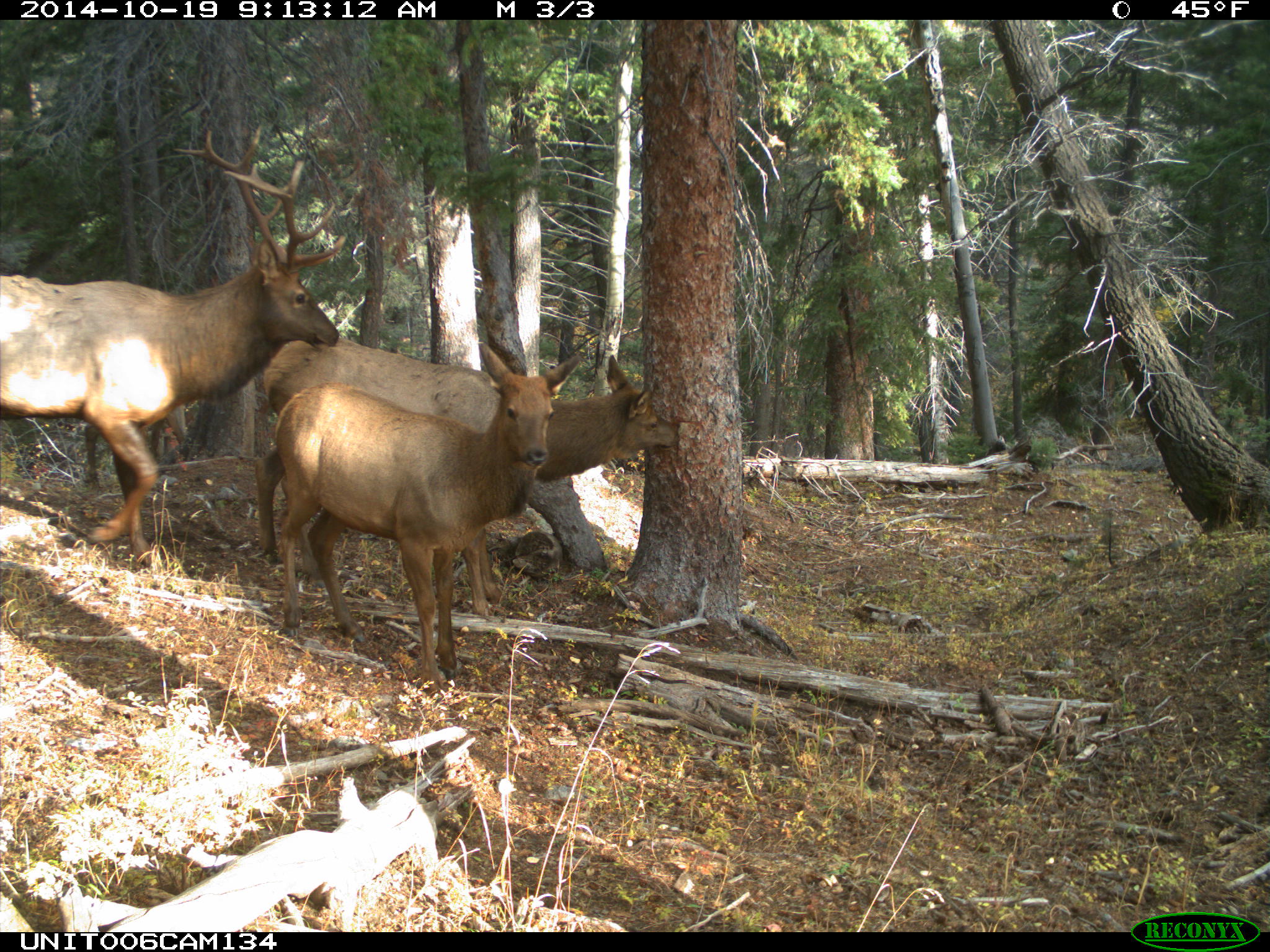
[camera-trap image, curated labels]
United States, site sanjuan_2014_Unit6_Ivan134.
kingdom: Animalia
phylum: Chordata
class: Mammalia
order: Artiodactyla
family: Cervidae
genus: Cervus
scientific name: Cervus elaphus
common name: red deer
Cervus elaphus (red deer).